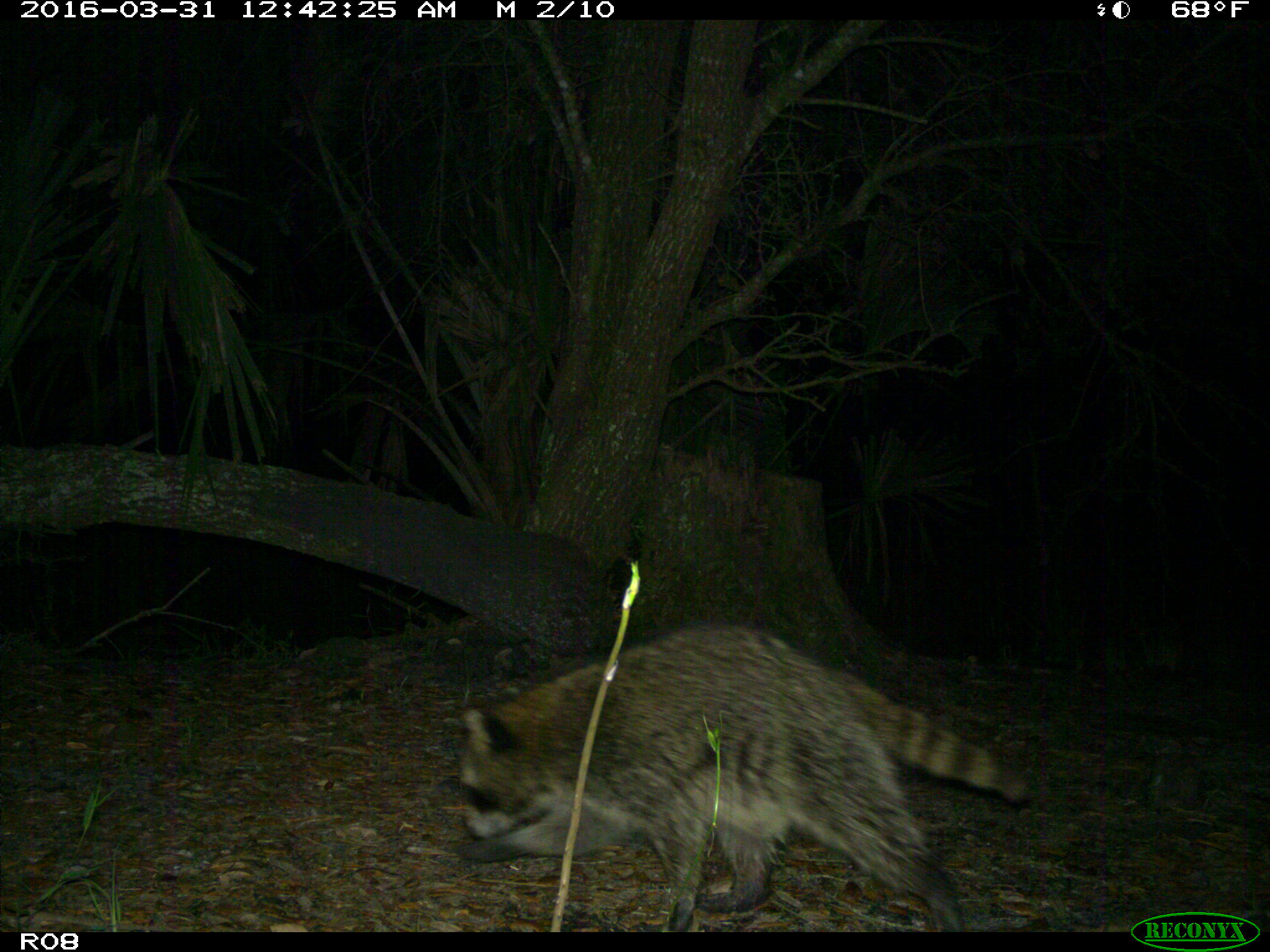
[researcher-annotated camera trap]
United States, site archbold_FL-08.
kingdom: Animalia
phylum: Chordata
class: Mammalia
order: Carnivora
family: Procyonidae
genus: Procyon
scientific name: Procyon lotor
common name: common raccoon